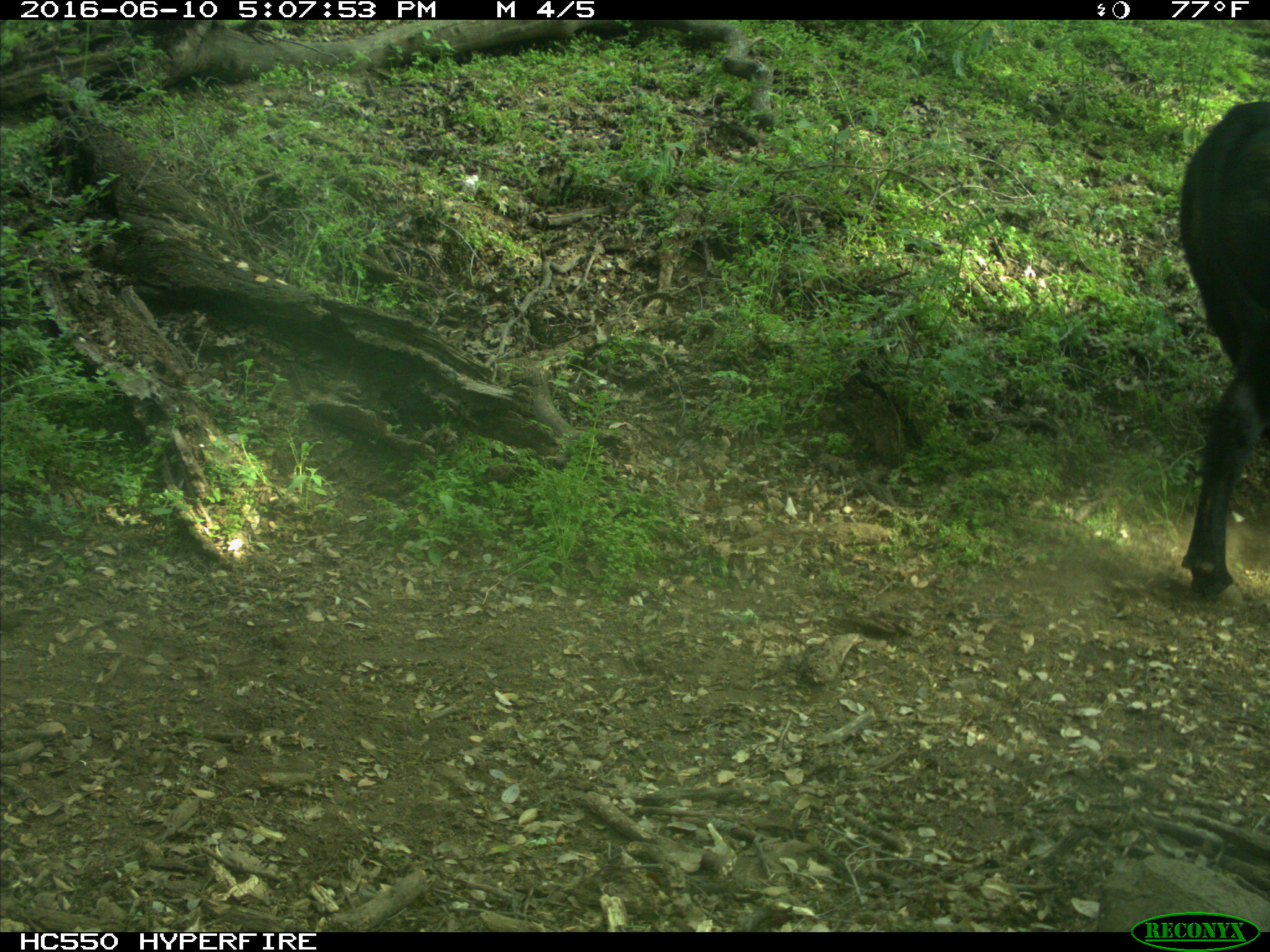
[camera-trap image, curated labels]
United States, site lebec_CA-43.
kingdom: Animalia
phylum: Chordata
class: Mammalia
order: Artiodactyla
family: Bovidae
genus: Bos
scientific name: Bos taurus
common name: domestic cow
Bos taurus (domestic cow).